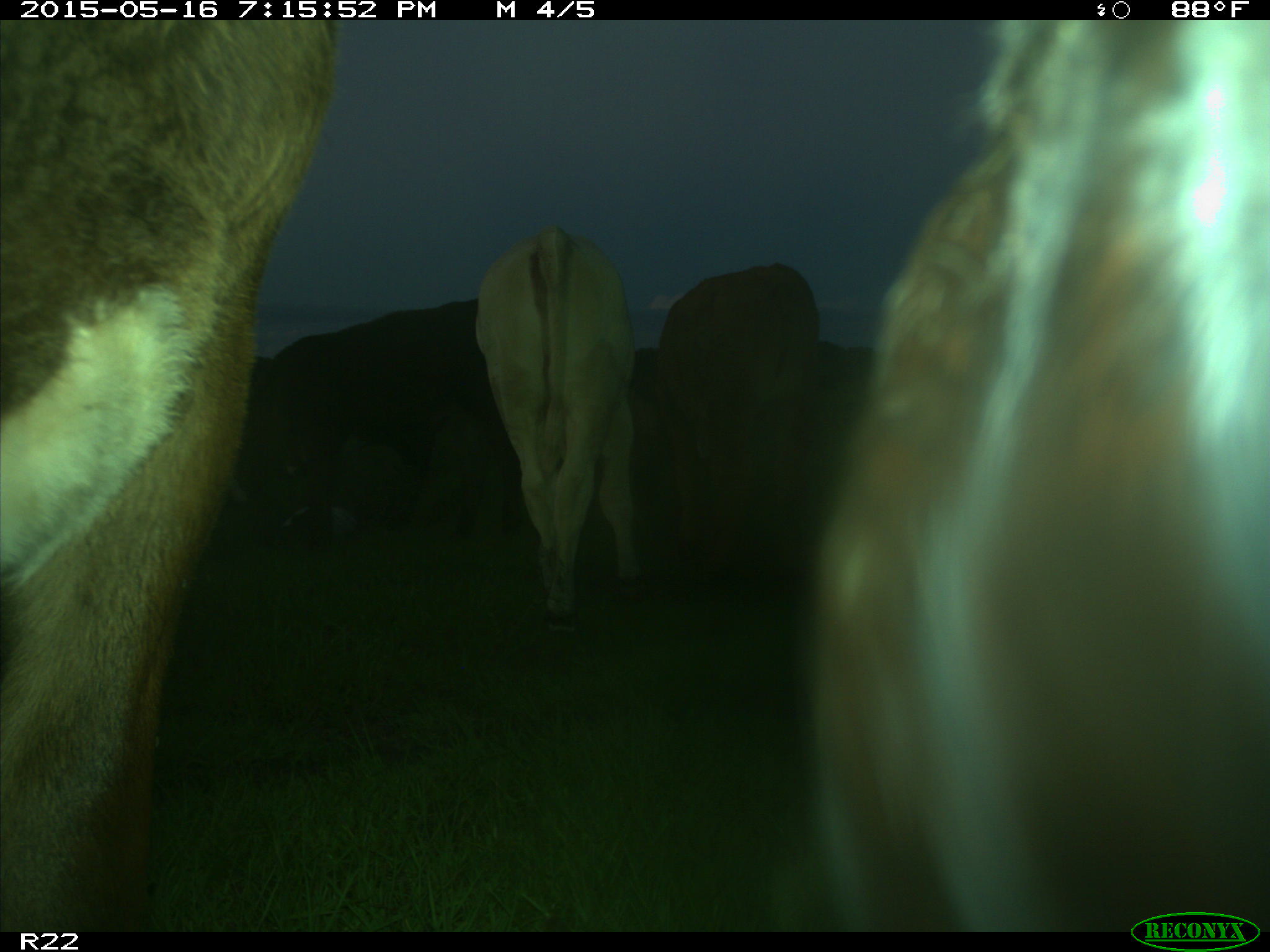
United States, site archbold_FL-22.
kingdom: Animalia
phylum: Chordata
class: Mammalia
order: Artiodactyla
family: Bovidae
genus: Bos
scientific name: Bos taurus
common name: domestic cow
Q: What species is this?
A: Bos taurus (domestic cow).